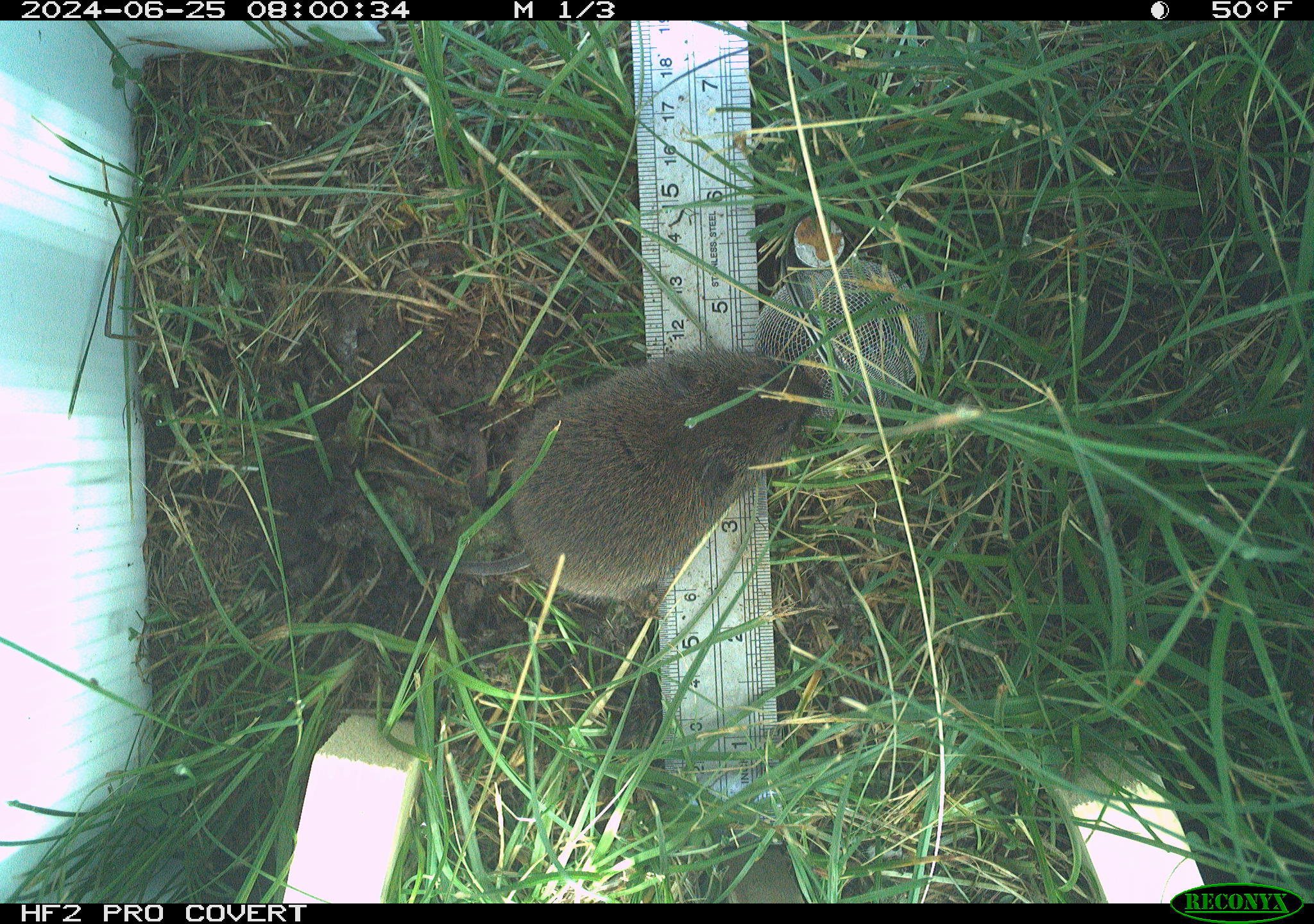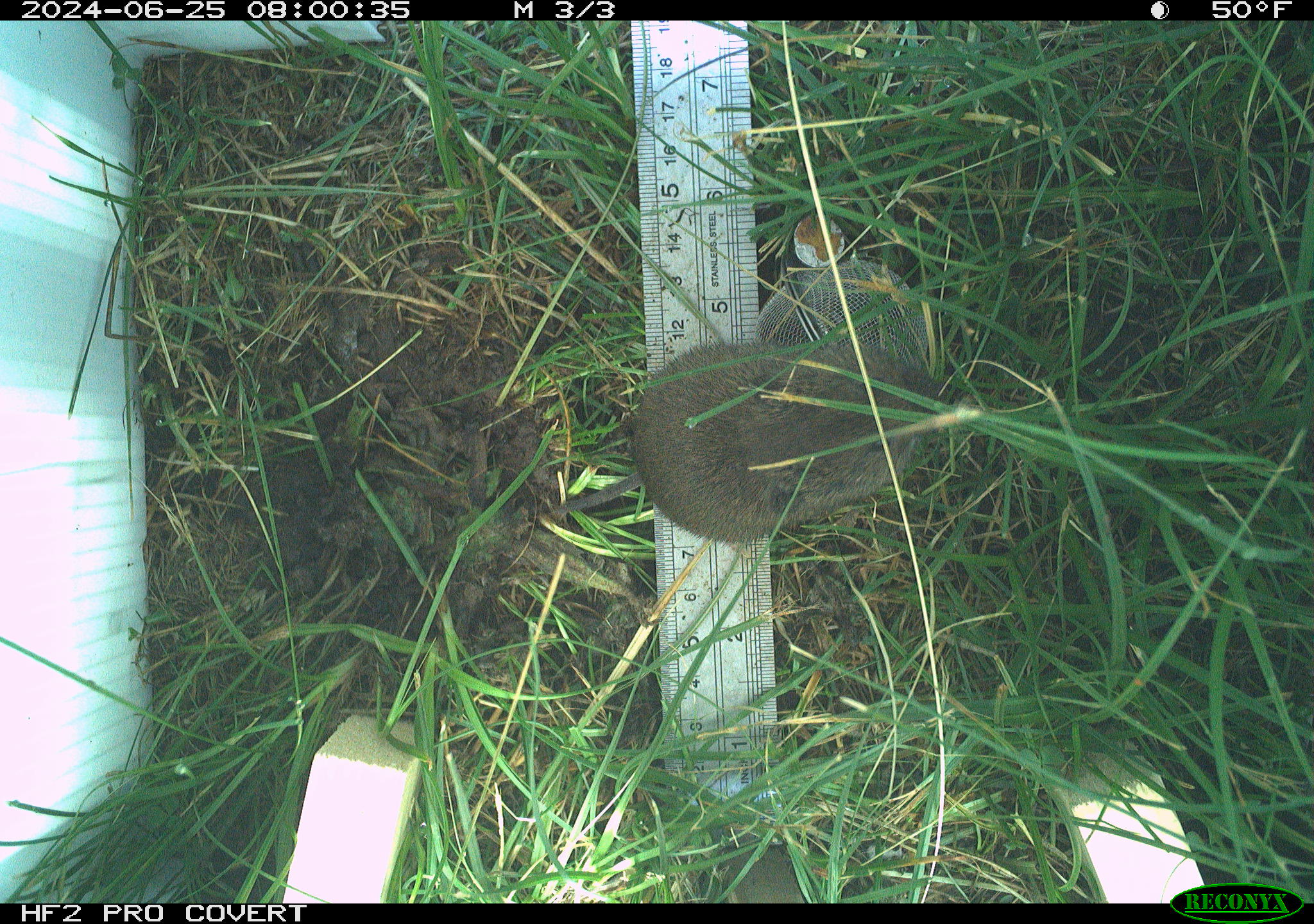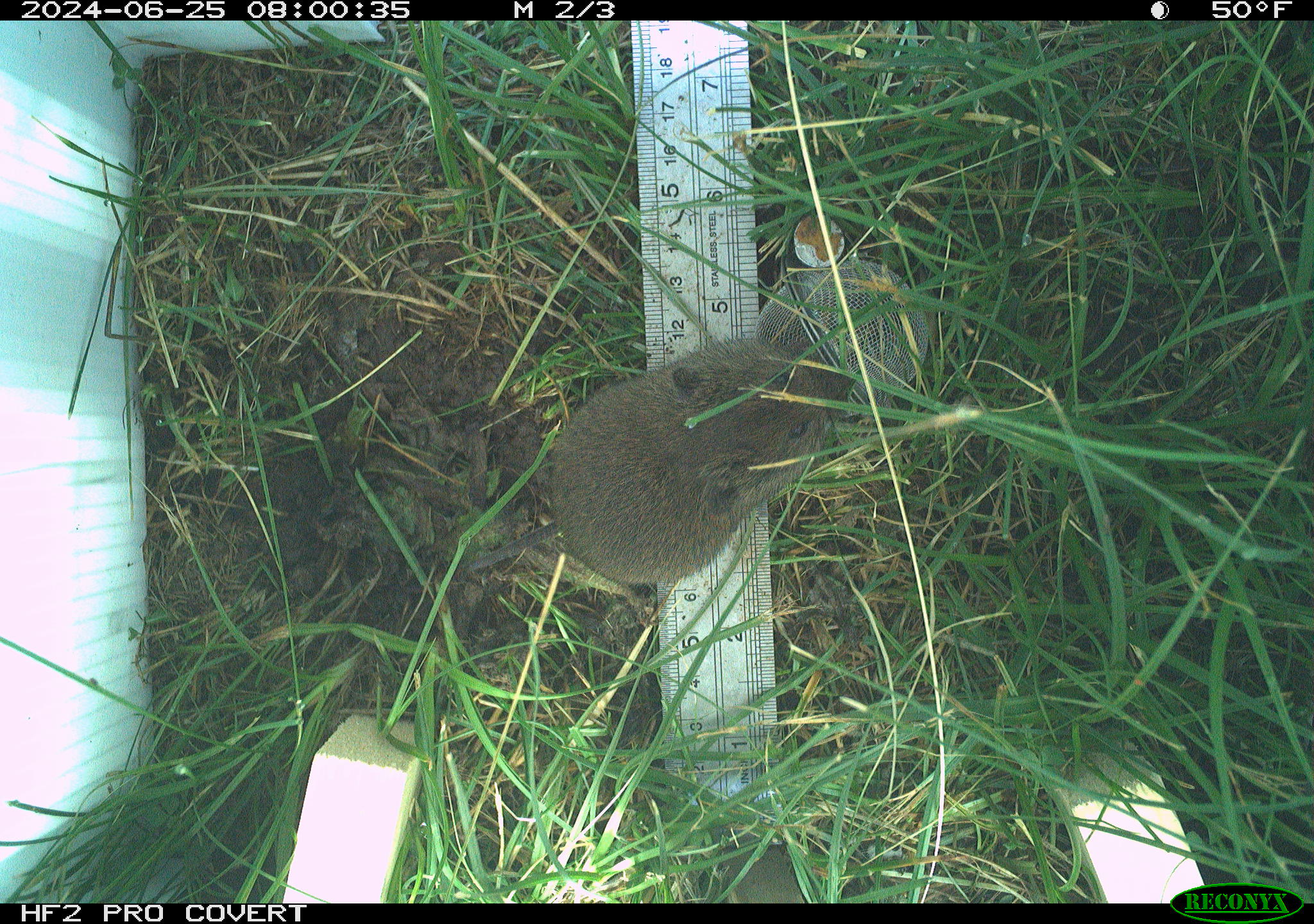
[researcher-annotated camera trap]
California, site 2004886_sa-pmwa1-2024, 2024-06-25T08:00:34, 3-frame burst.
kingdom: Animalia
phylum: Chordata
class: Mammalia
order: Rodentia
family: Cricetidae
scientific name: Arvicolinae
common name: voles, lemmings, and muskrats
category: arvicolinae subfamily